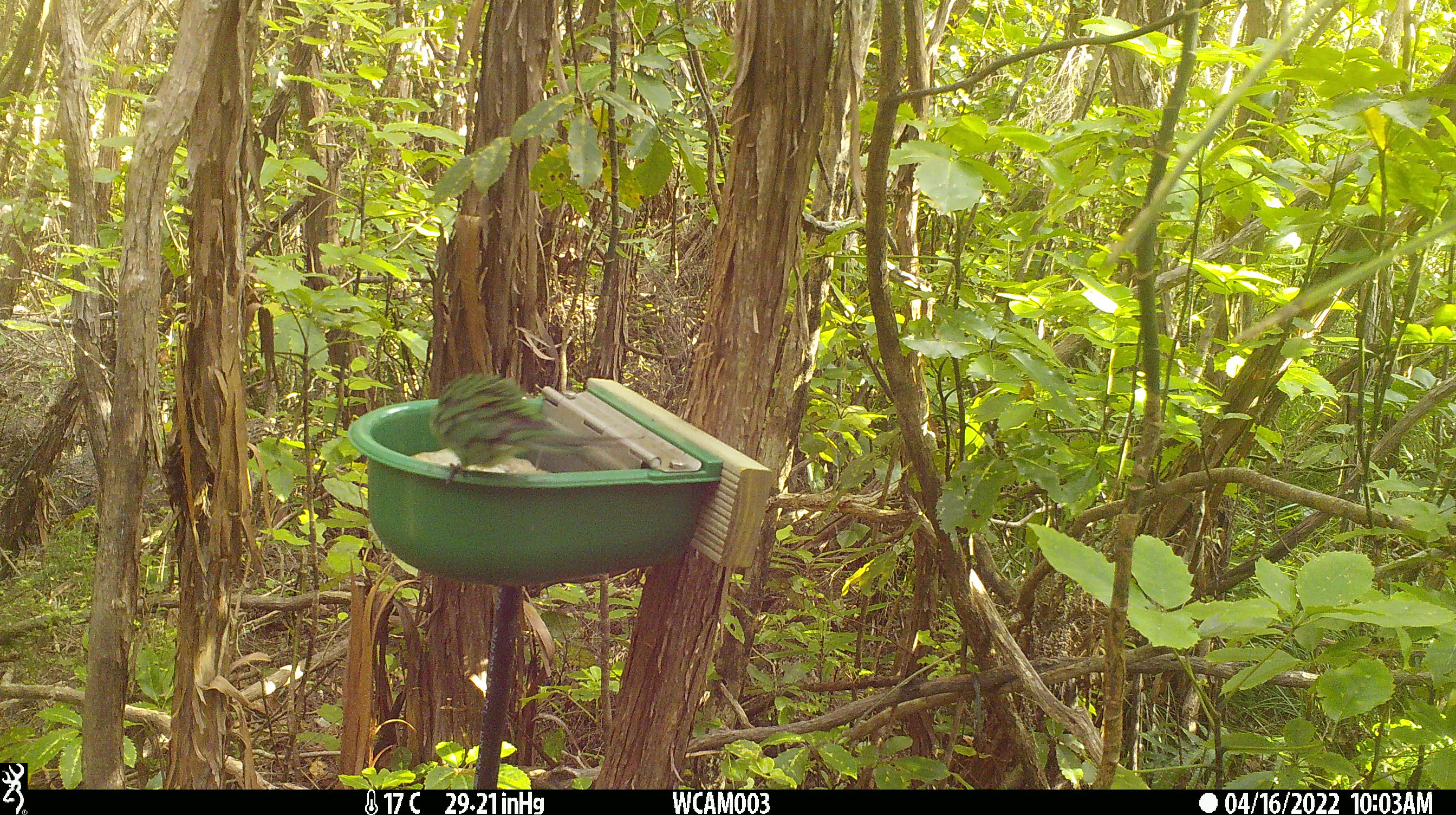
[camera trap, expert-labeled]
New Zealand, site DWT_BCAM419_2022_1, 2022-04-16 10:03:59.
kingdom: Animalia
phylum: Chordata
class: Aves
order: Psittaciformes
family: Psittaculidae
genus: Cyanoramphus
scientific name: Cyanoramphus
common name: parakeet